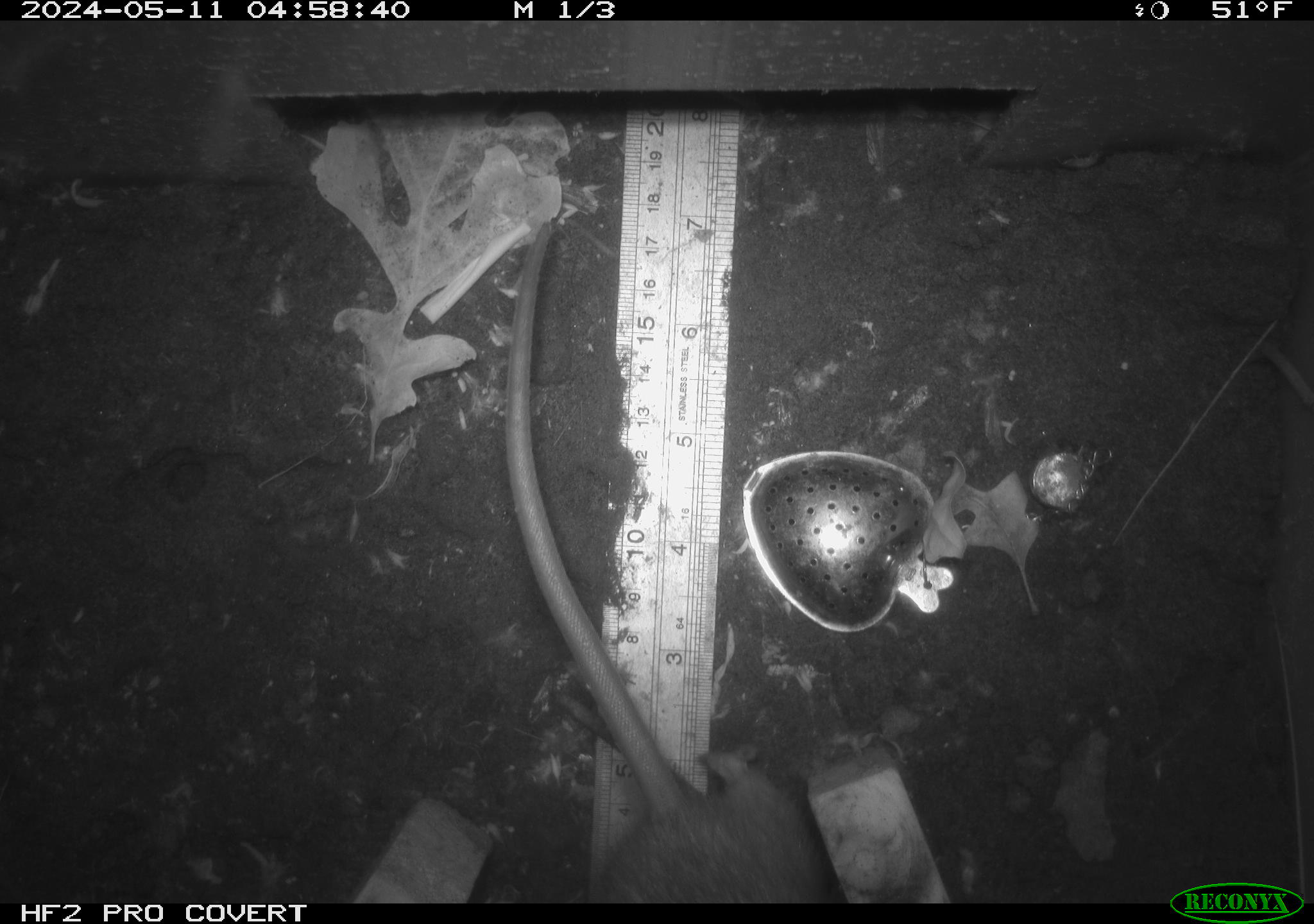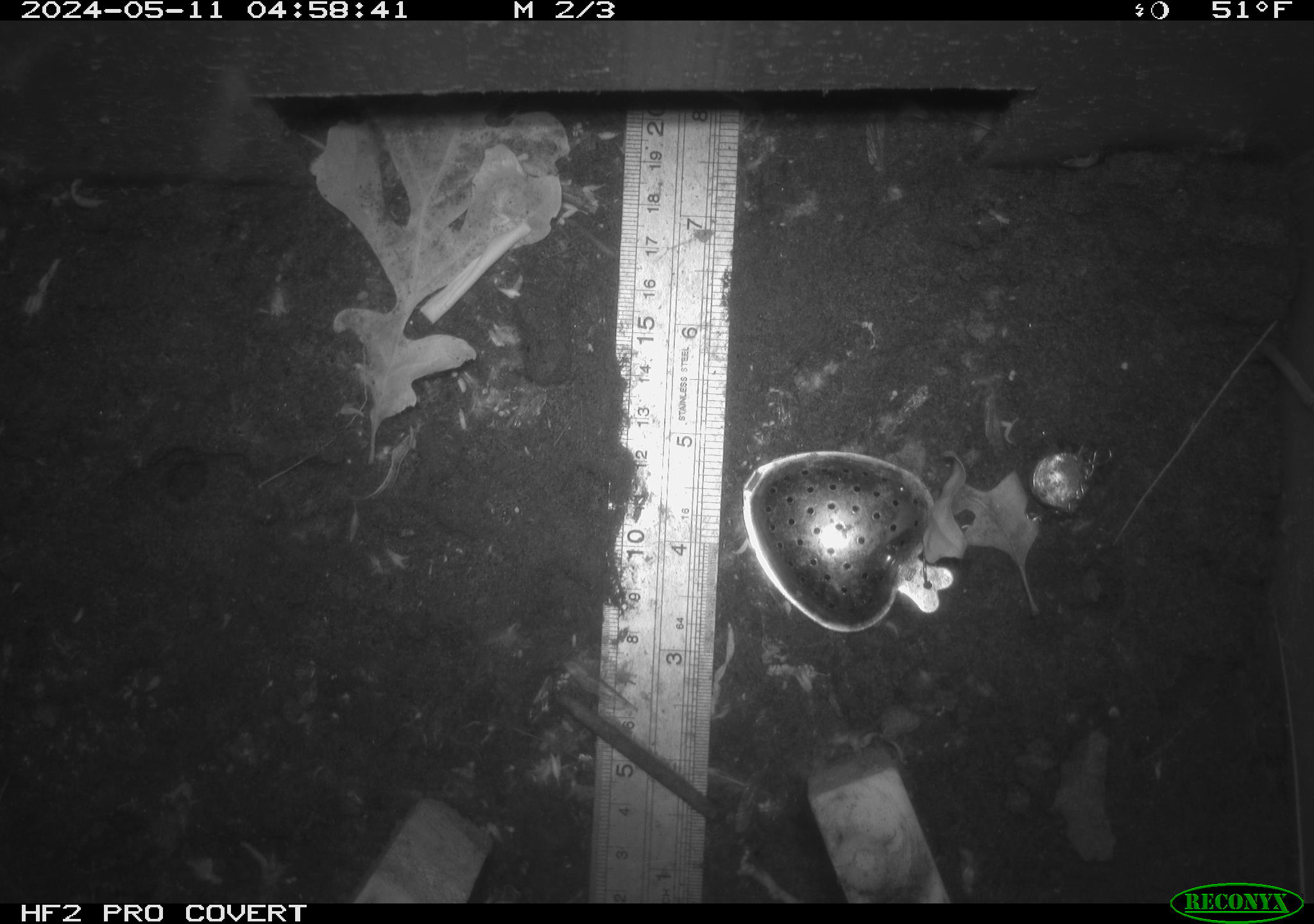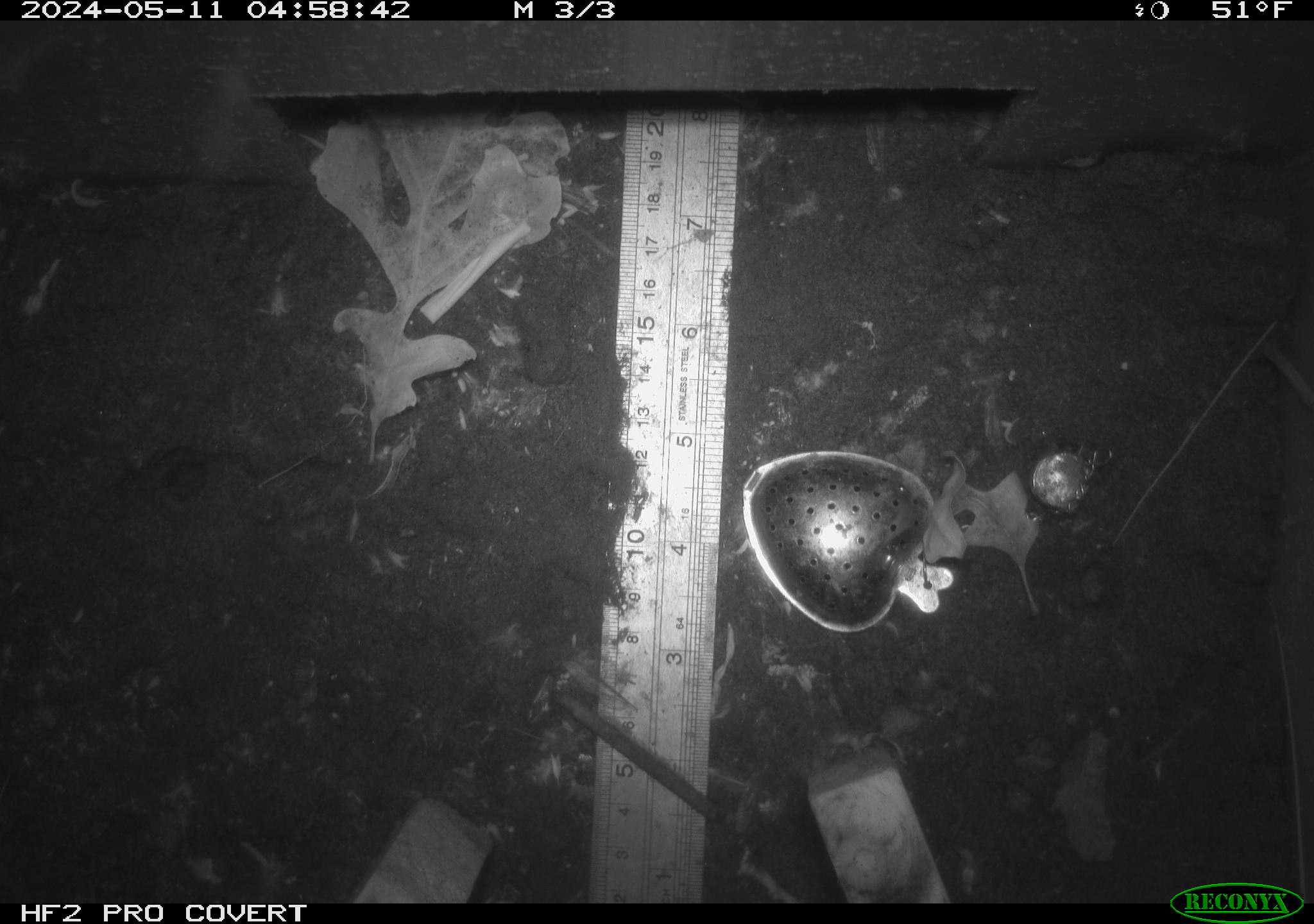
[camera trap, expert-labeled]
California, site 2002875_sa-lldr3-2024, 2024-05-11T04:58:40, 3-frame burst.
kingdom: Animalia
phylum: Chordata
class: Mammalia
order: Rodentia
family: Muridae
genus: Rattus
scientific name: Rattus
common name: rat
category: rattus species